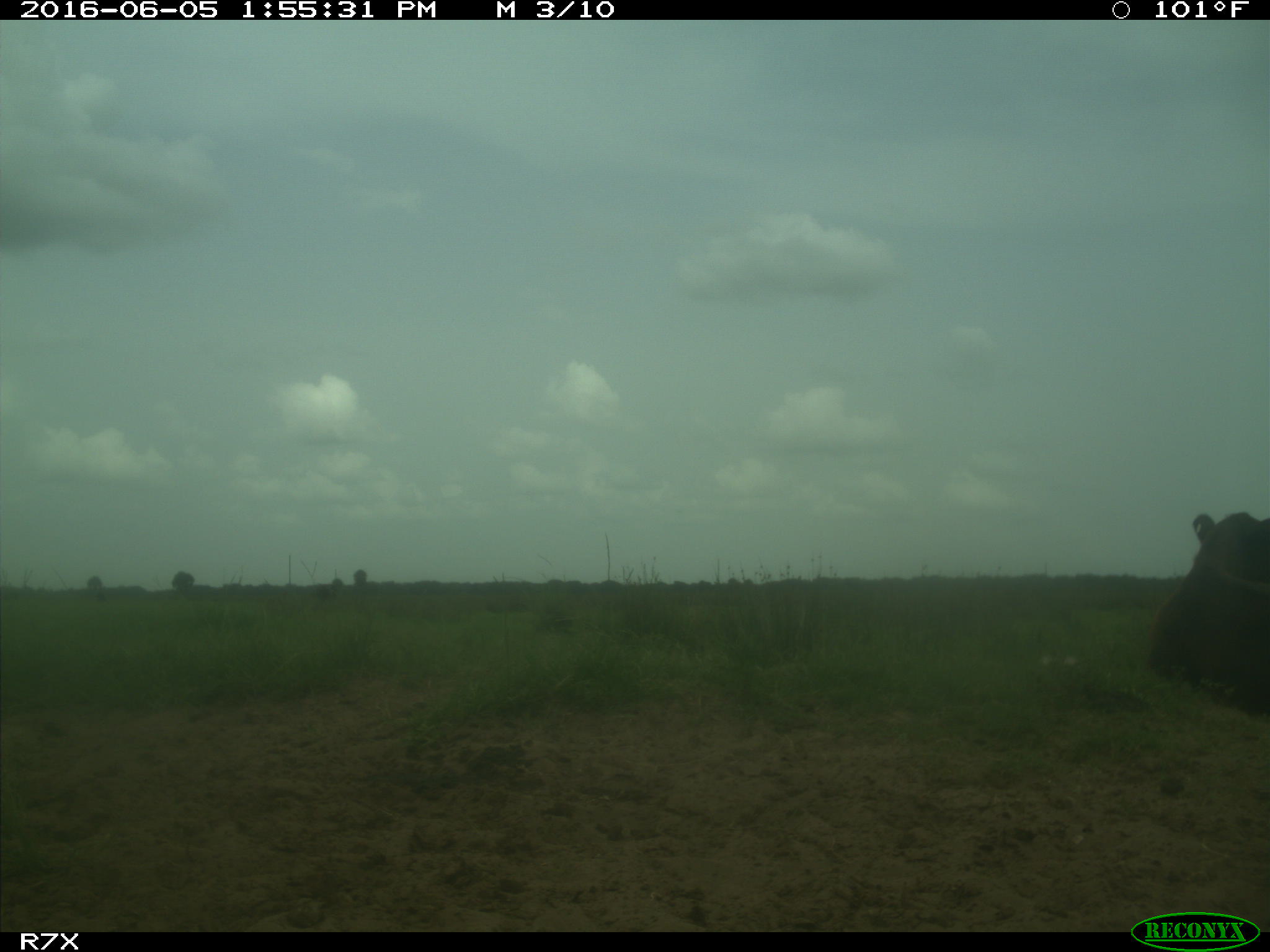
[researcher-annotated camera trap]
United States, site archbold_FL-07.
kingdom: Animalia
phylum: Chordata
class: Mammalia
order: Artiodactyla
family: Bovidae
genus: Bos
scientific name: Bos taurus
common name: domestic cow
Bos taurus (domestic cow).